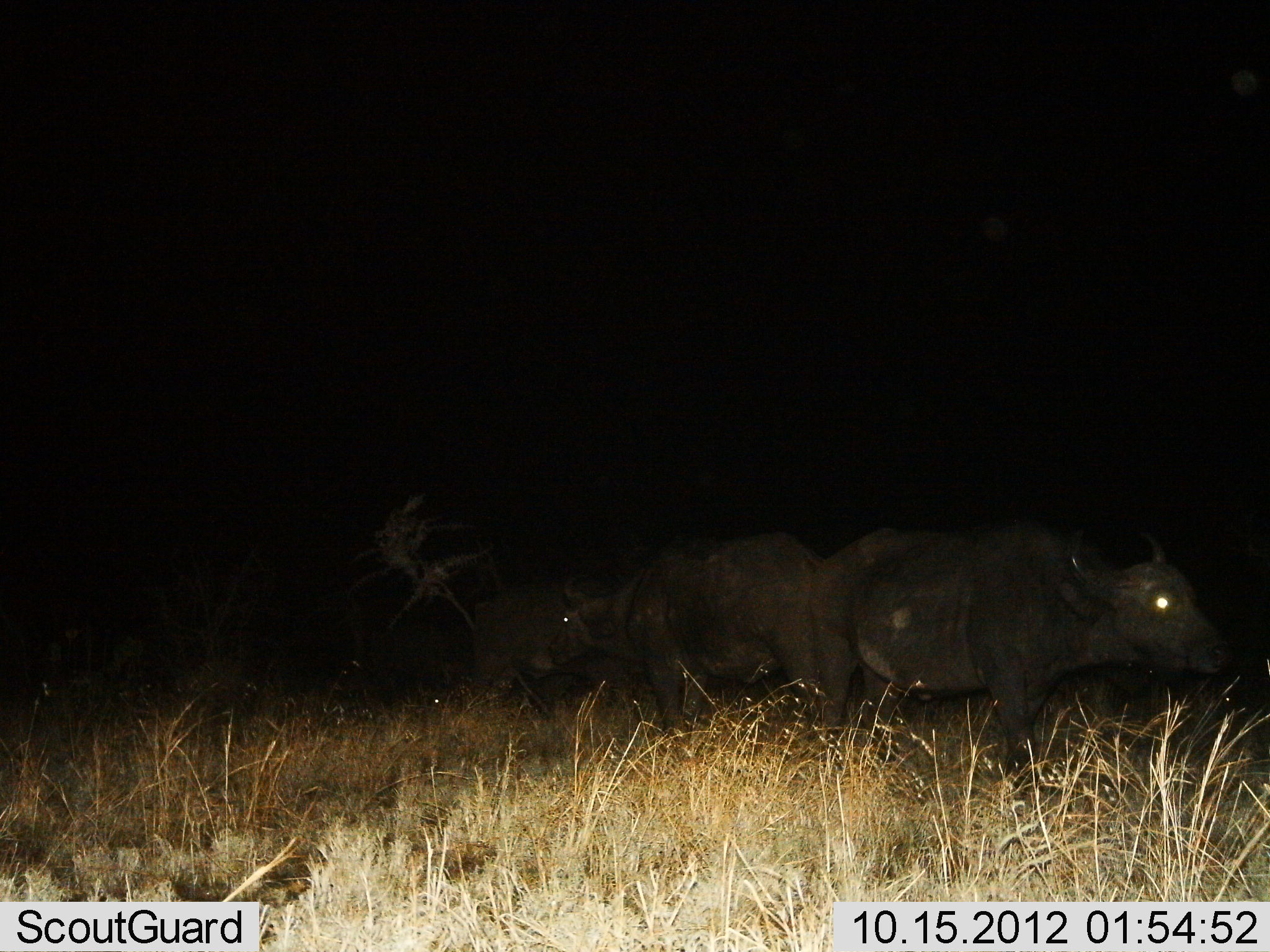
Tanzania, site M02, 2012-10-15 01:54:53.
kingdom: Animalia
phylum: Chordata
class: Mammalia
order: Artiodactyla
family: Bovidae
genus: Syncerus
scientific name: Syncerus caffer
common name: cape buffalo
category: buffalo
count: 3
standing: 70%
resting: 0%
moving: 40%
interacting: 0%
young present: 0%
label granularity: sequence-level